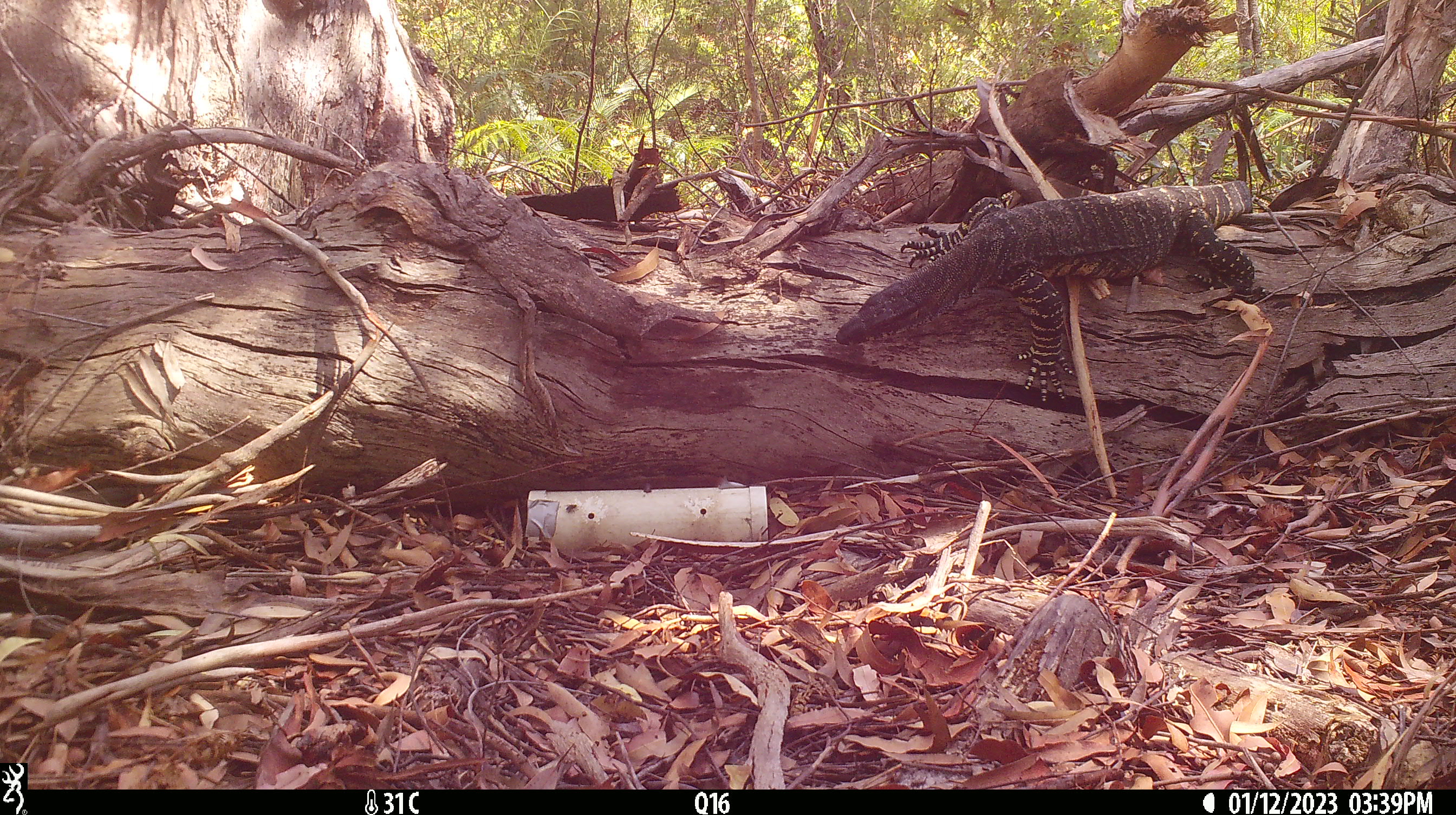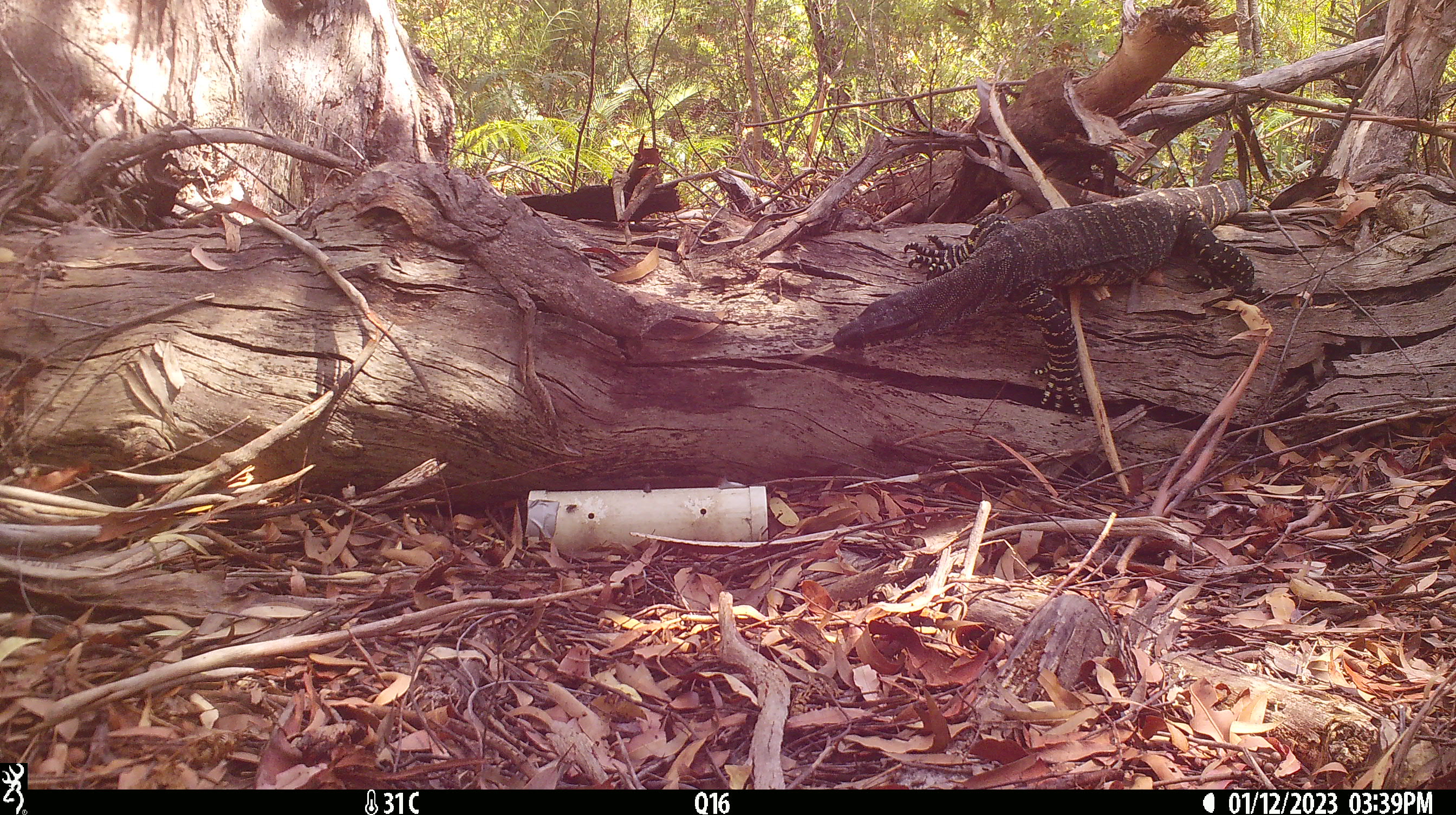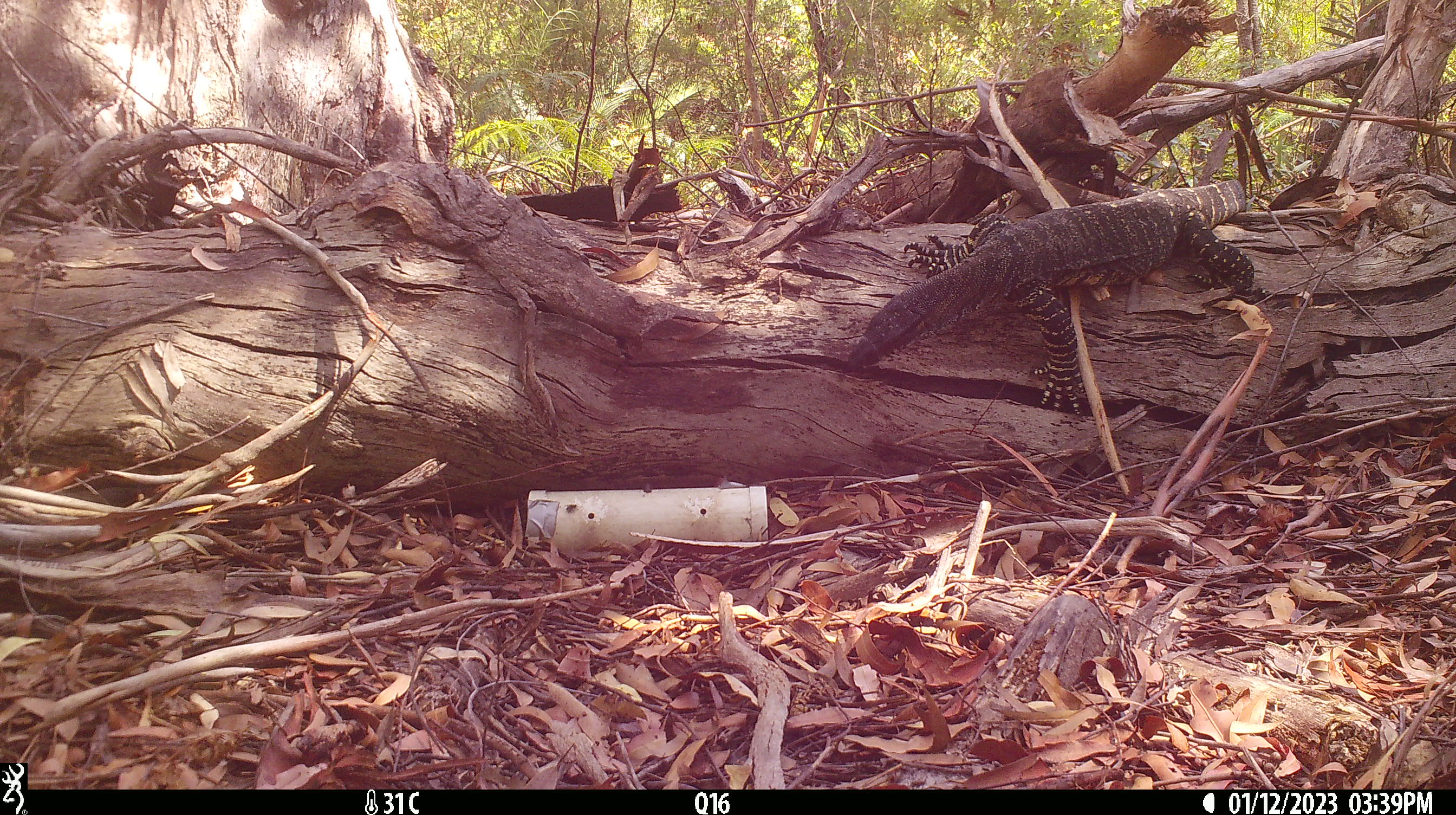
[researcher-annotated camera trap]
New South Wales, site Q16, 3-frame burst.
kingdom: Animalia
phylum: Chordata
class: Reptilia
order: Squamata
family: Varanidae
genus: Varanus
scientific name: Varanus varius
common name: lace monitor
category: goanna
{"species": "goanna (lace monitor) (Varanus varius)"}